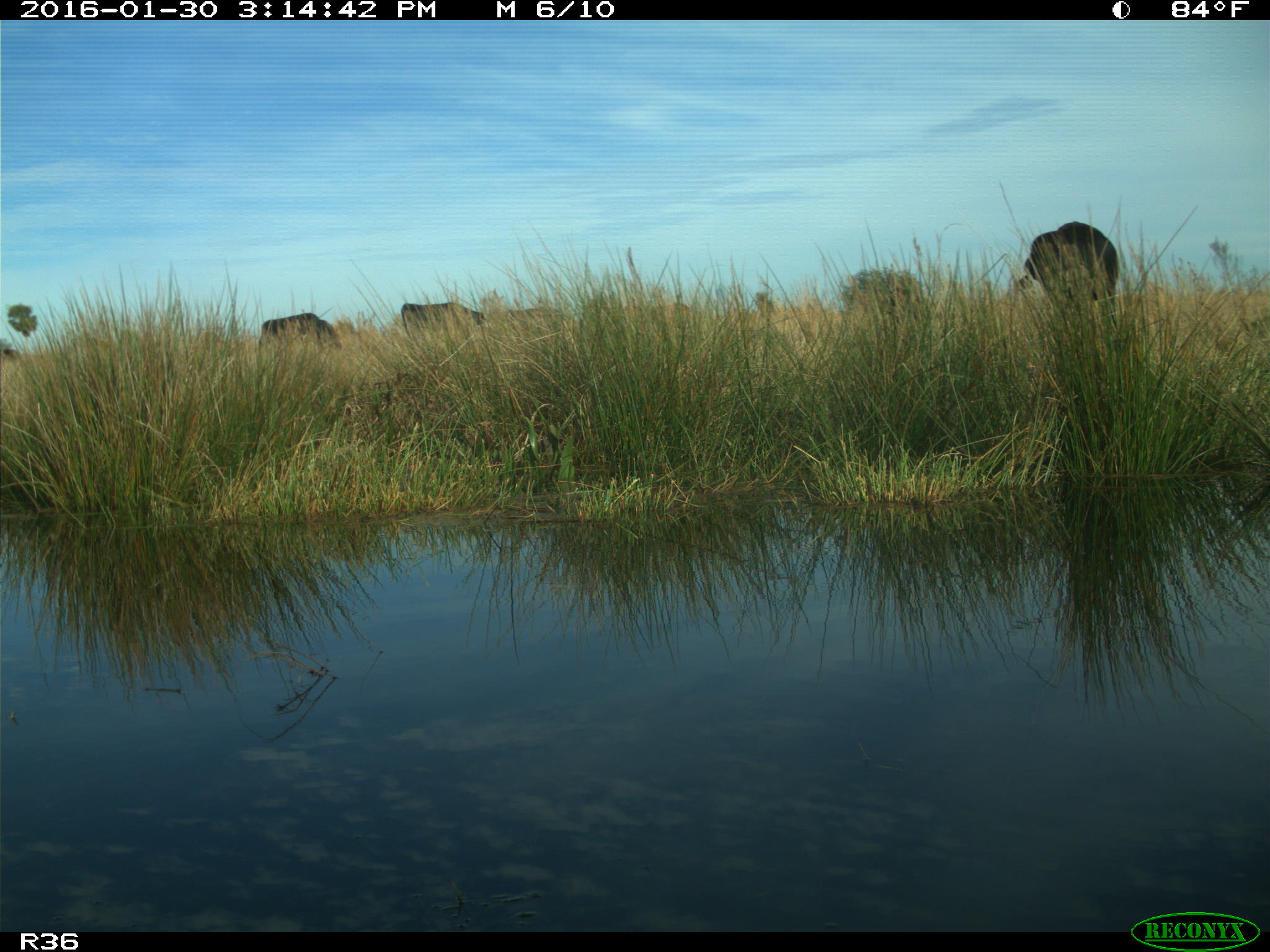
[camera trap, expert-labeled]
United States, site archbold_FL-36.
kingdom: Animalia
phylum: Chordata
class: Mammalia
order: Artiodactyla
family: Bovidae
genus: Bos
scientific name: Bos taurus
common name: domestic cow